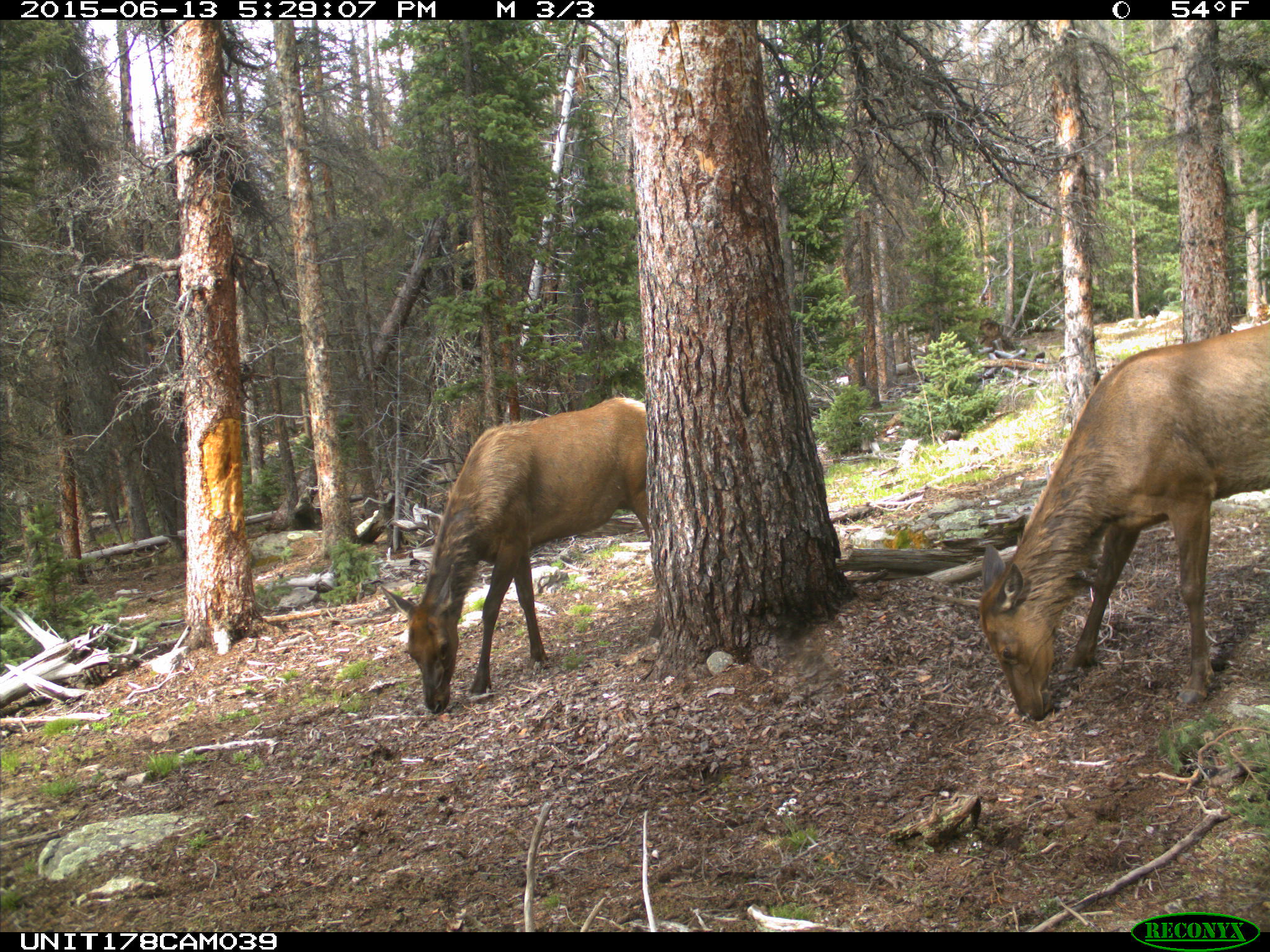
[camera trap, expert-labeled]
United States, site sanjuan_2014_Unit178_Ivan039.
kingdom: Animalia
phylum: Chordata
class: Mammalia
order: Artiodactyla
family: Cervidae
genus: Cervus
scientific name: Cervus elaphus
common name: red deer